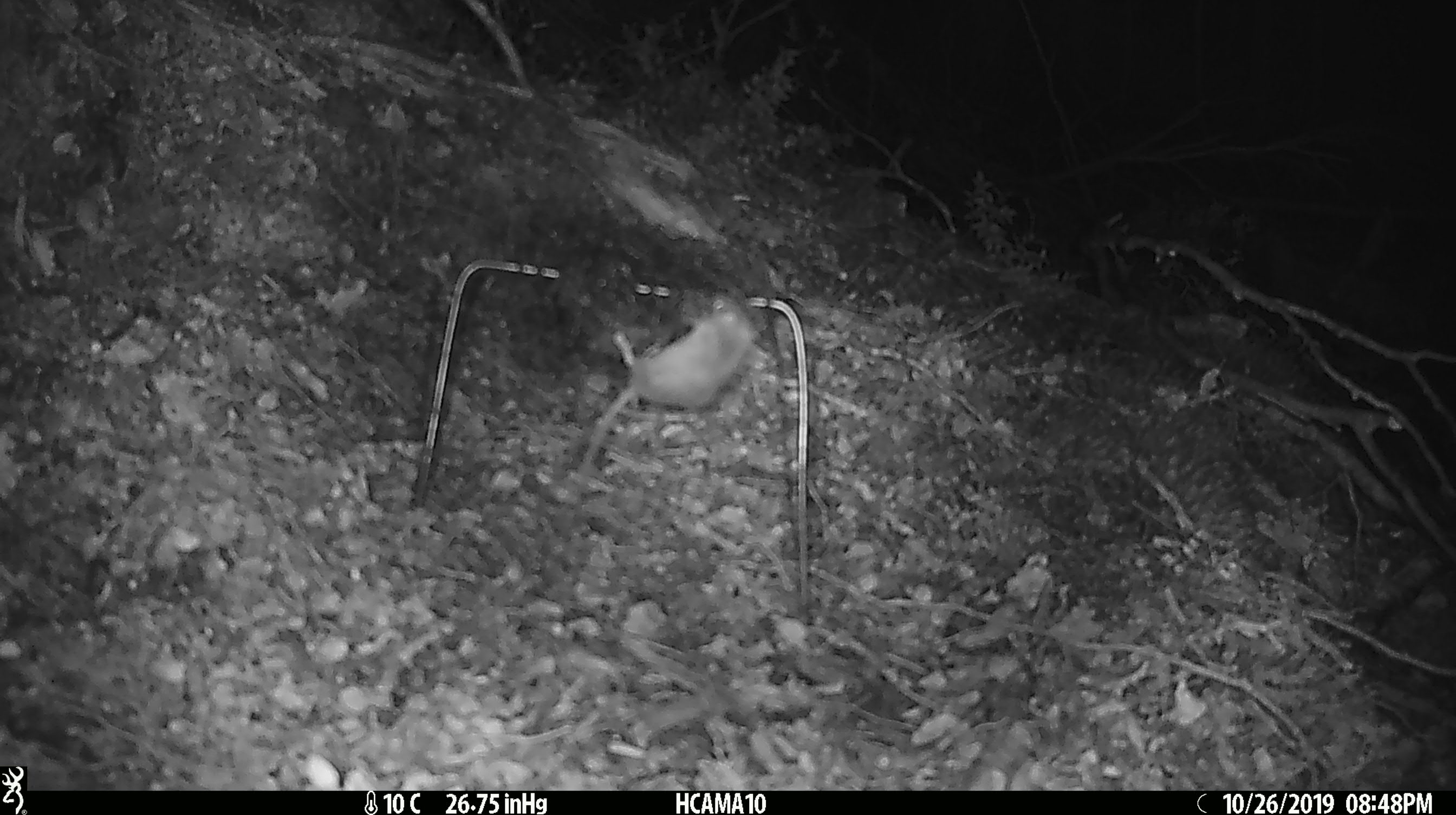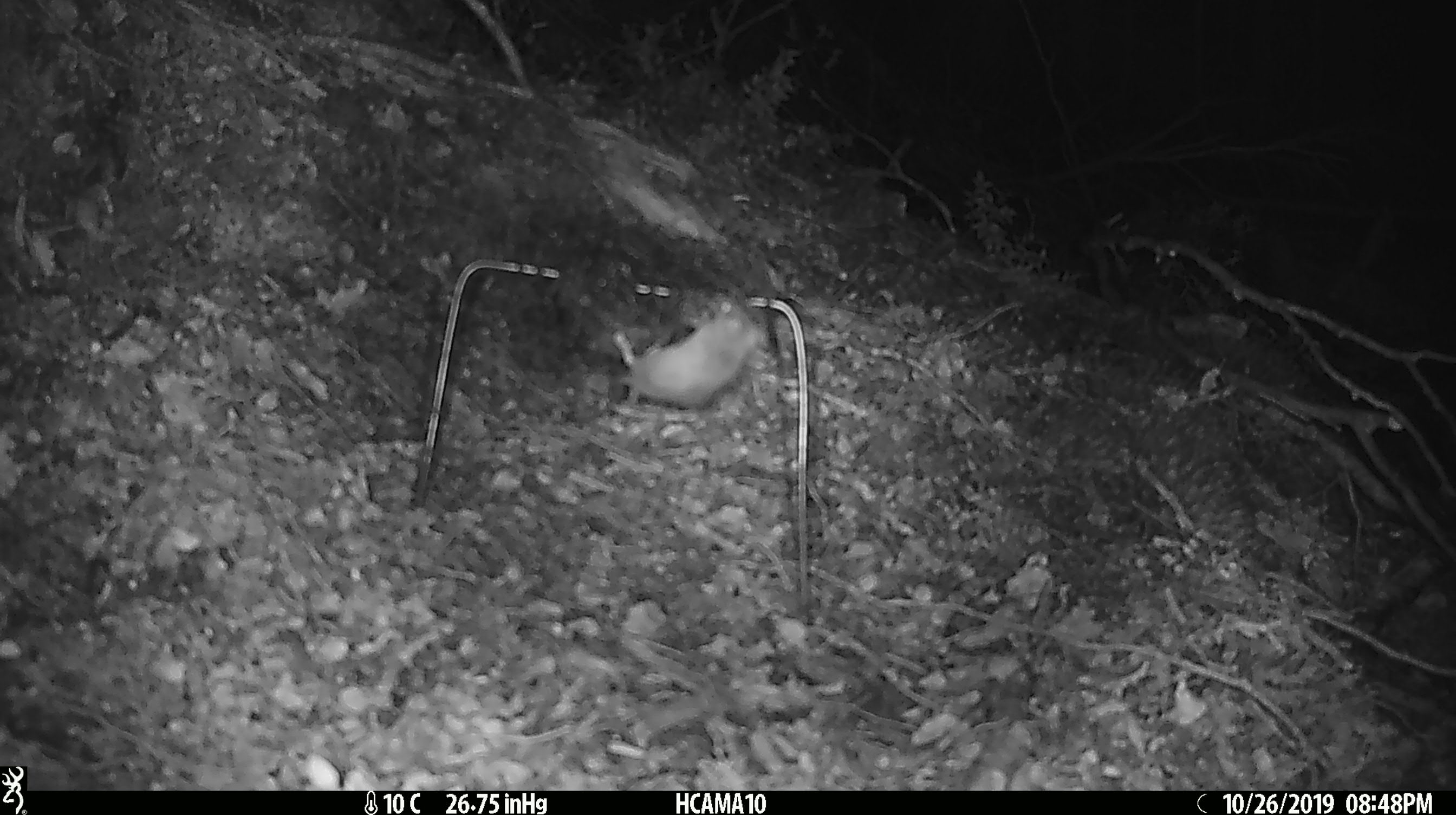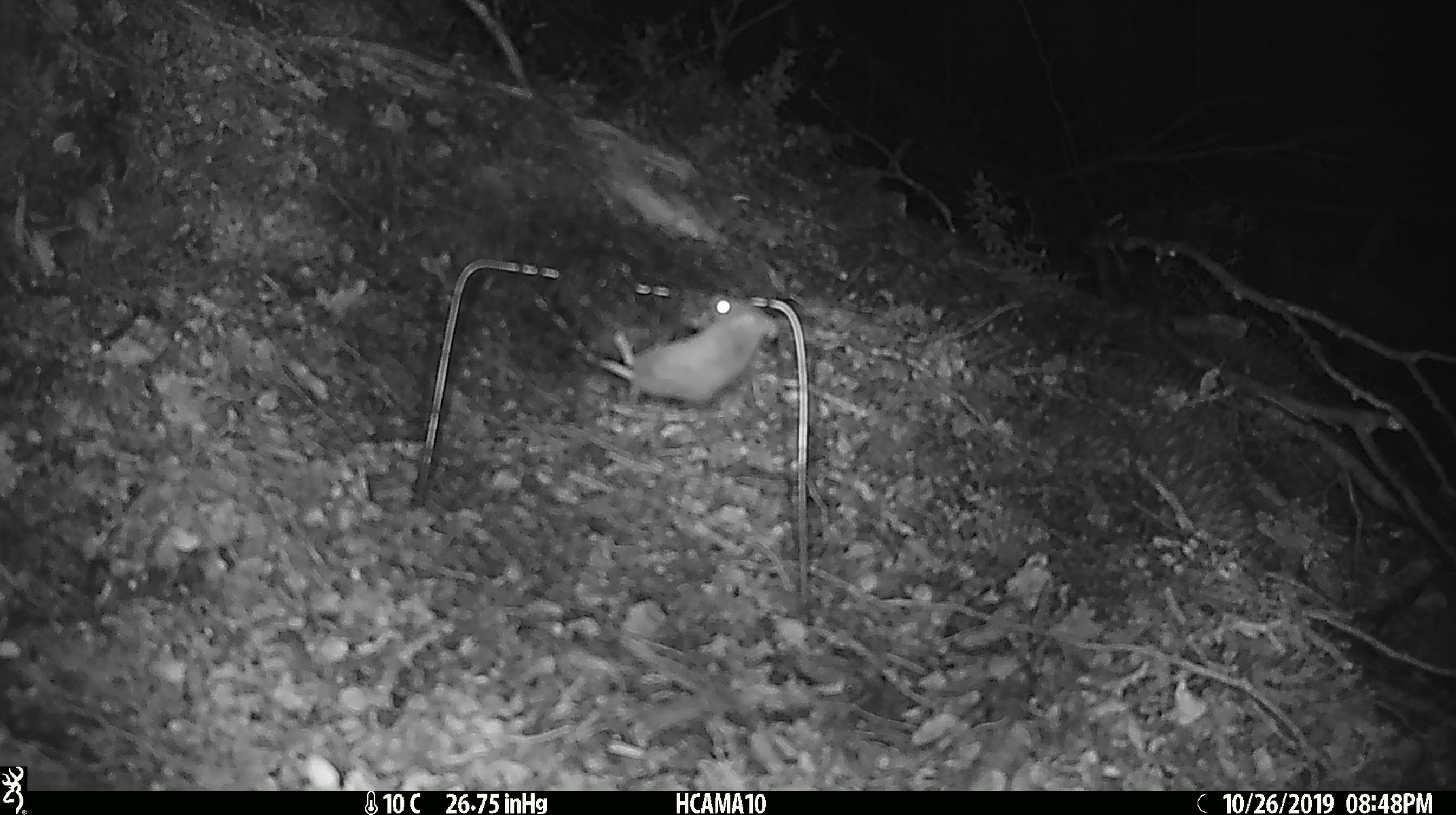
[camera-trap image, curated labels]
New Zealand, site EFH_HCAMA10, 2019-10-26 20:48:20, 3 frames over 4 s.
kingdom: Animalia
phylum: Chordata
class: Mammalia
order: Rodentia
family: Muridae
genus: Mus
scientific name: Mus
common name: mouse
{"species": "mouse (Mus)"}